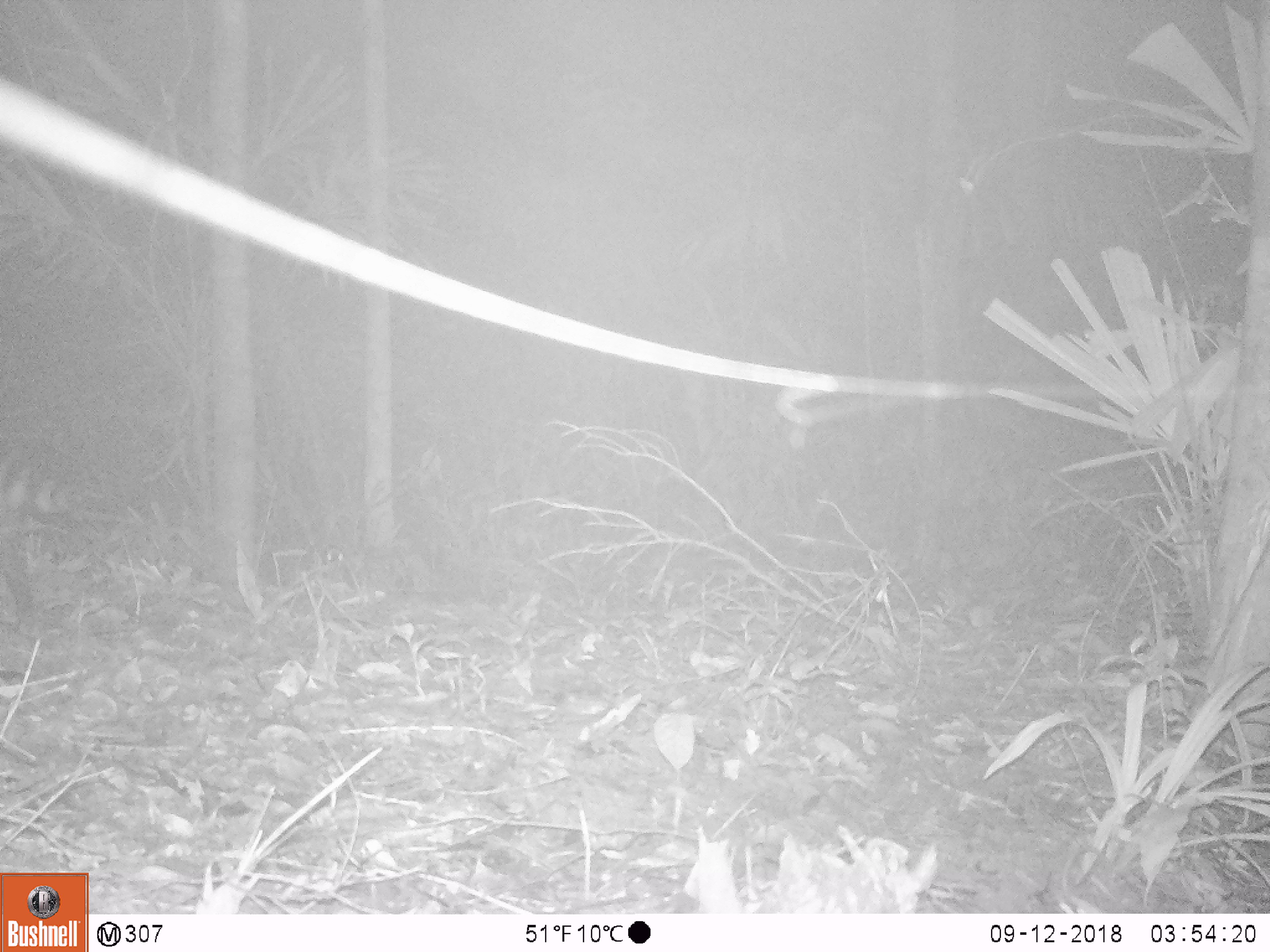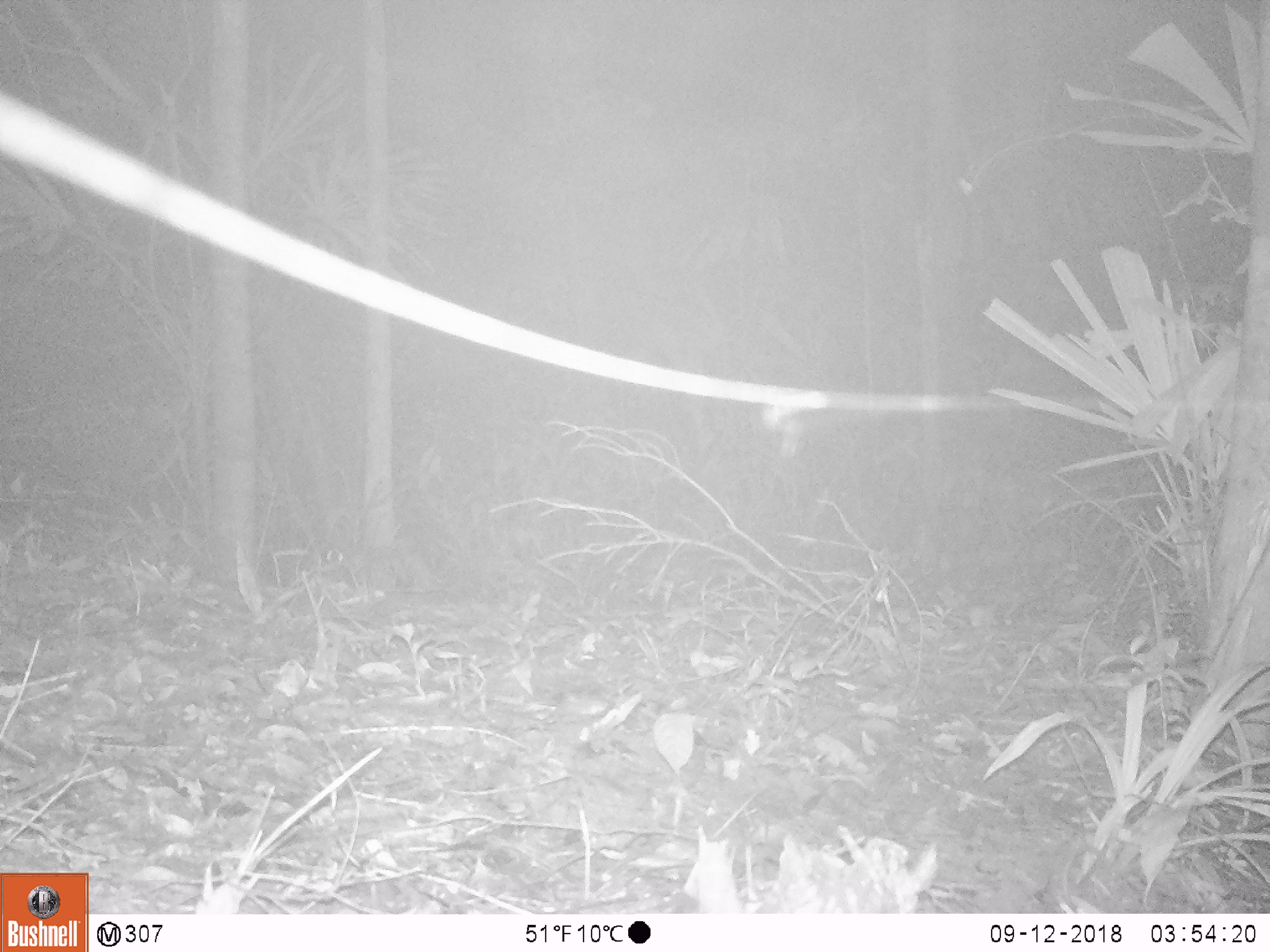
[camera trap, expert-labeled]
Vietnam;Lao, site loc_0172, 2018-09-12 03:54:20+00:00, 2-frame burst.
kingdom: Animalia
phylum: Chordata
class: Mammalia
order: Carnivora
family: Viverridae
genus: Viverra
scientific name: Viverra zibetha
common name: large indian civet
Large indian civet (Viverra zibetha). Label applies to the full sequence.